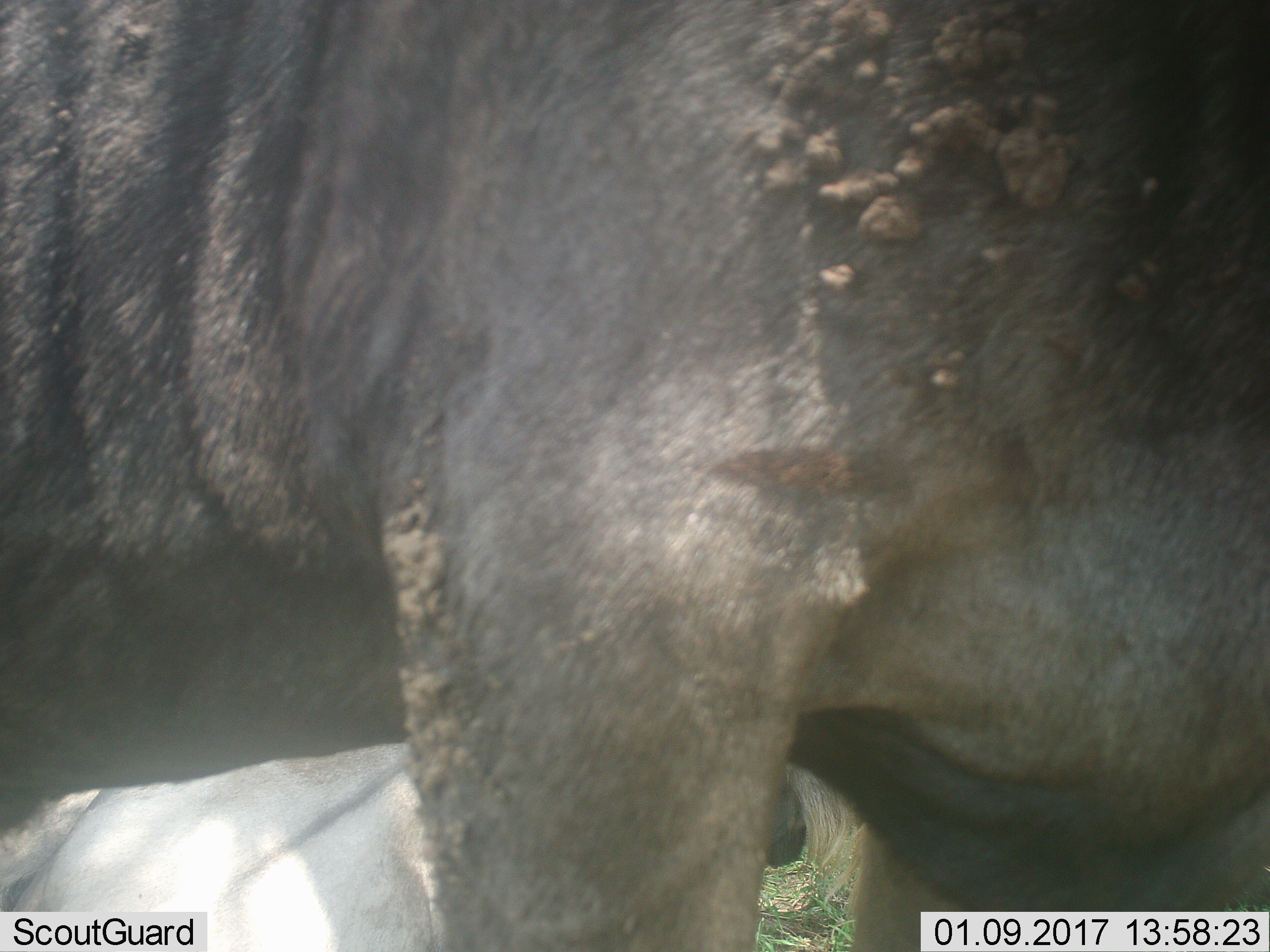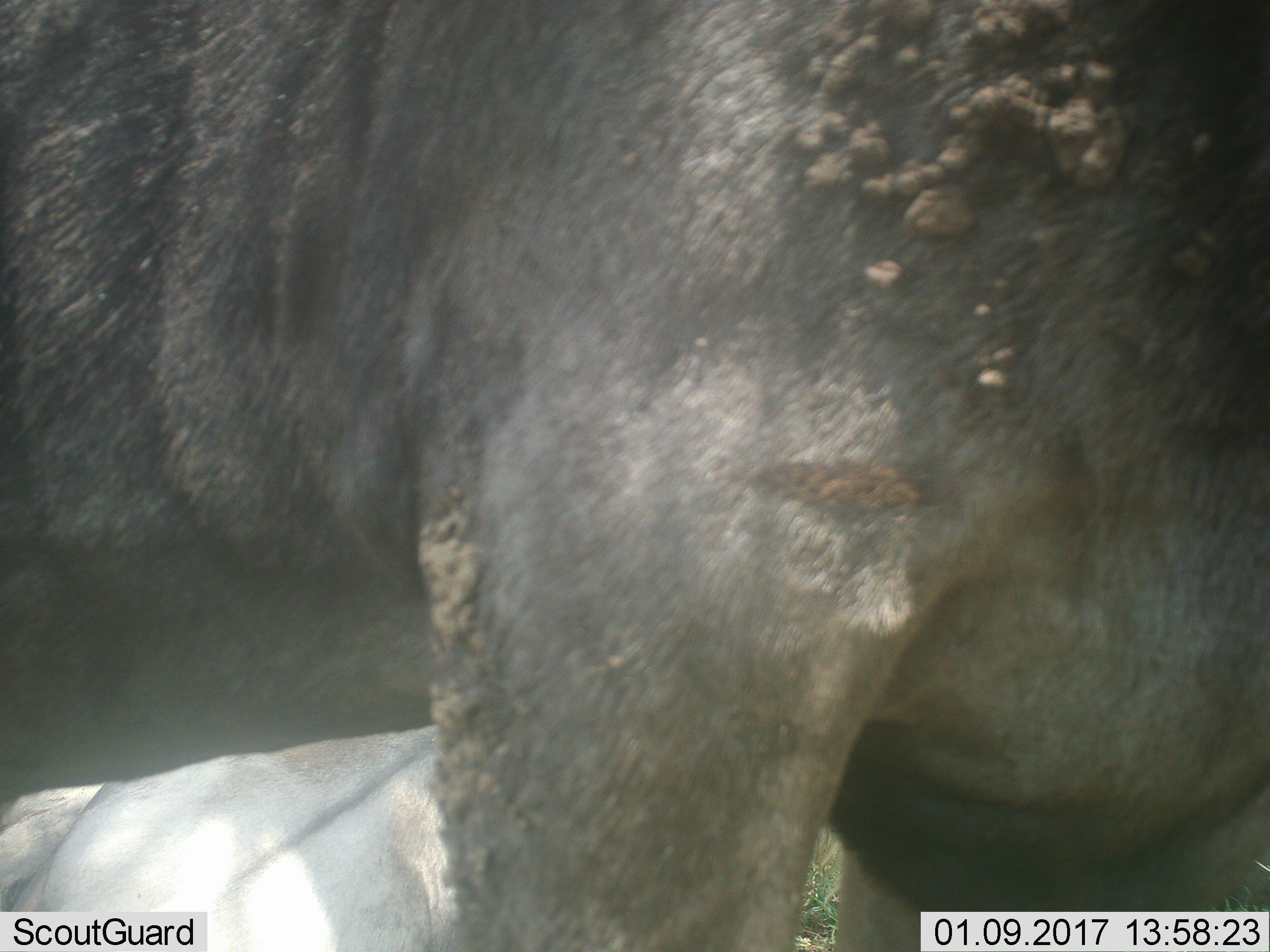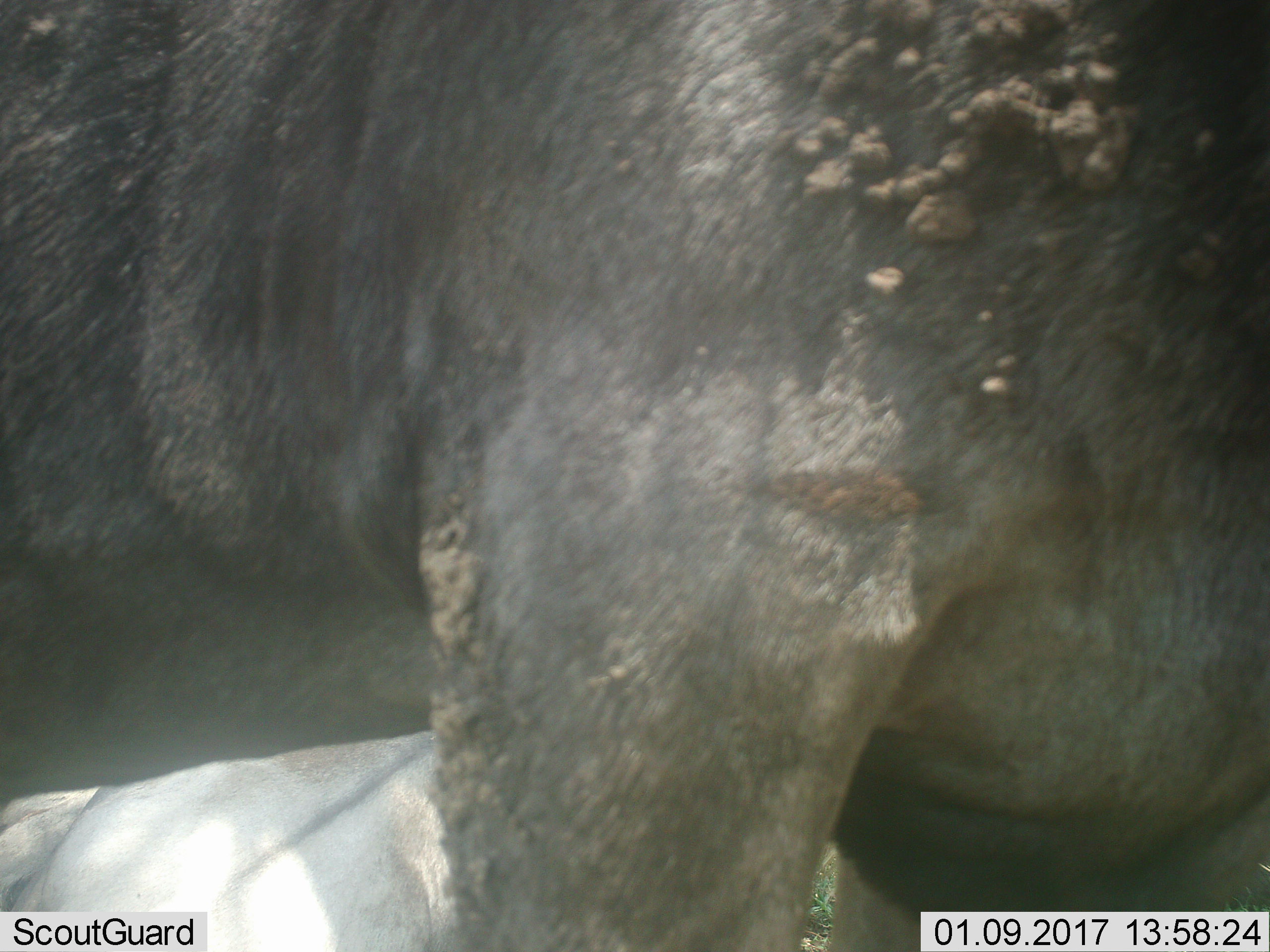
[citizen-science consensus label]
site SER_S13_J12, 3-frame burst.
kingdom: Animalia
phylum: Chordata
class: Mammalia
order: Artiodactyla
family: Bovidae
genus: Connochaetes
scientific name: Connochaetes taurinus taurinus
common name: blue wildebeest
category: wildebeestblue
Wildebeestblue (blue wildebeest) (Connochaetes taurinus taurinus), count 2. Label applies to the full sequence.